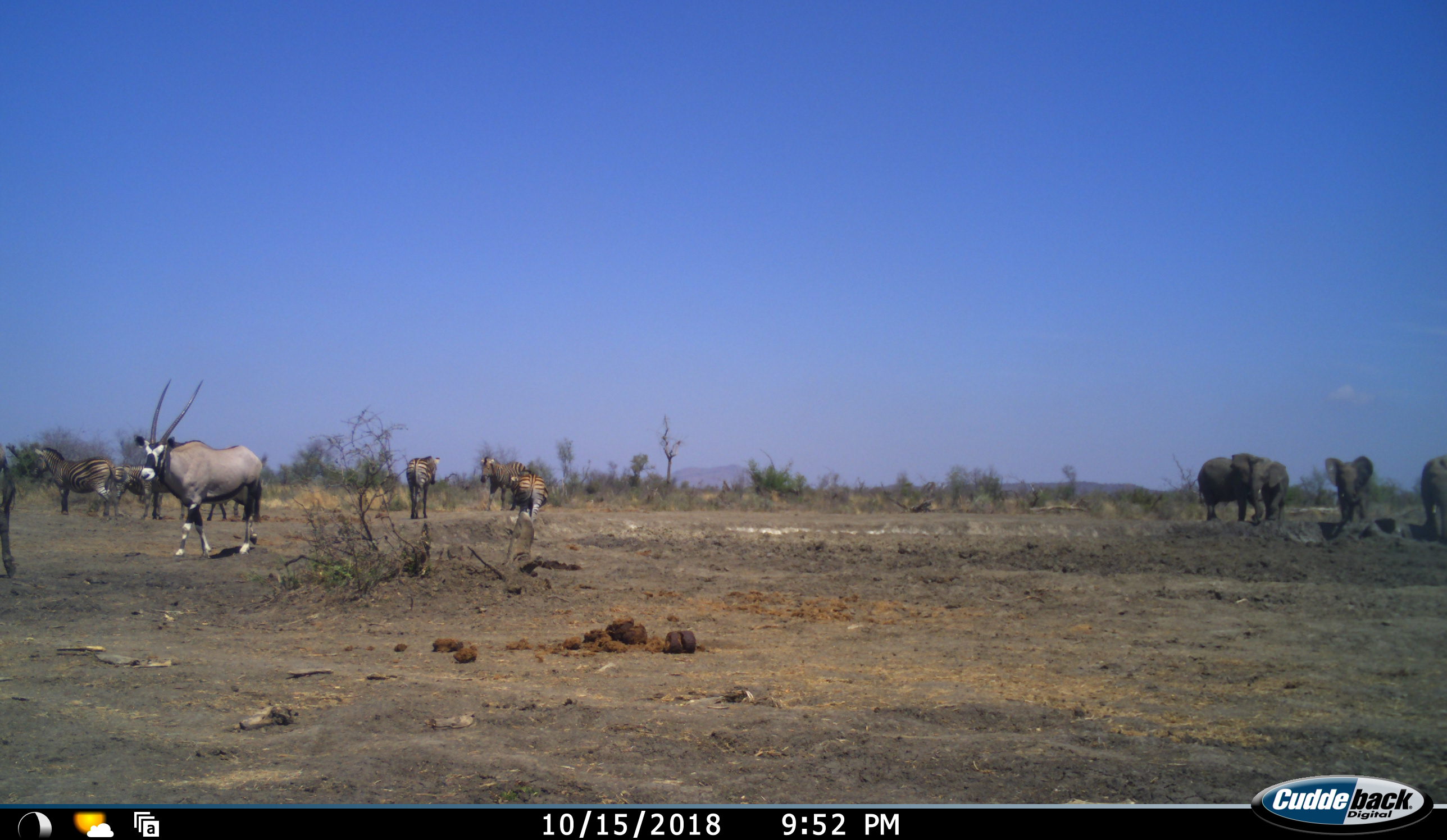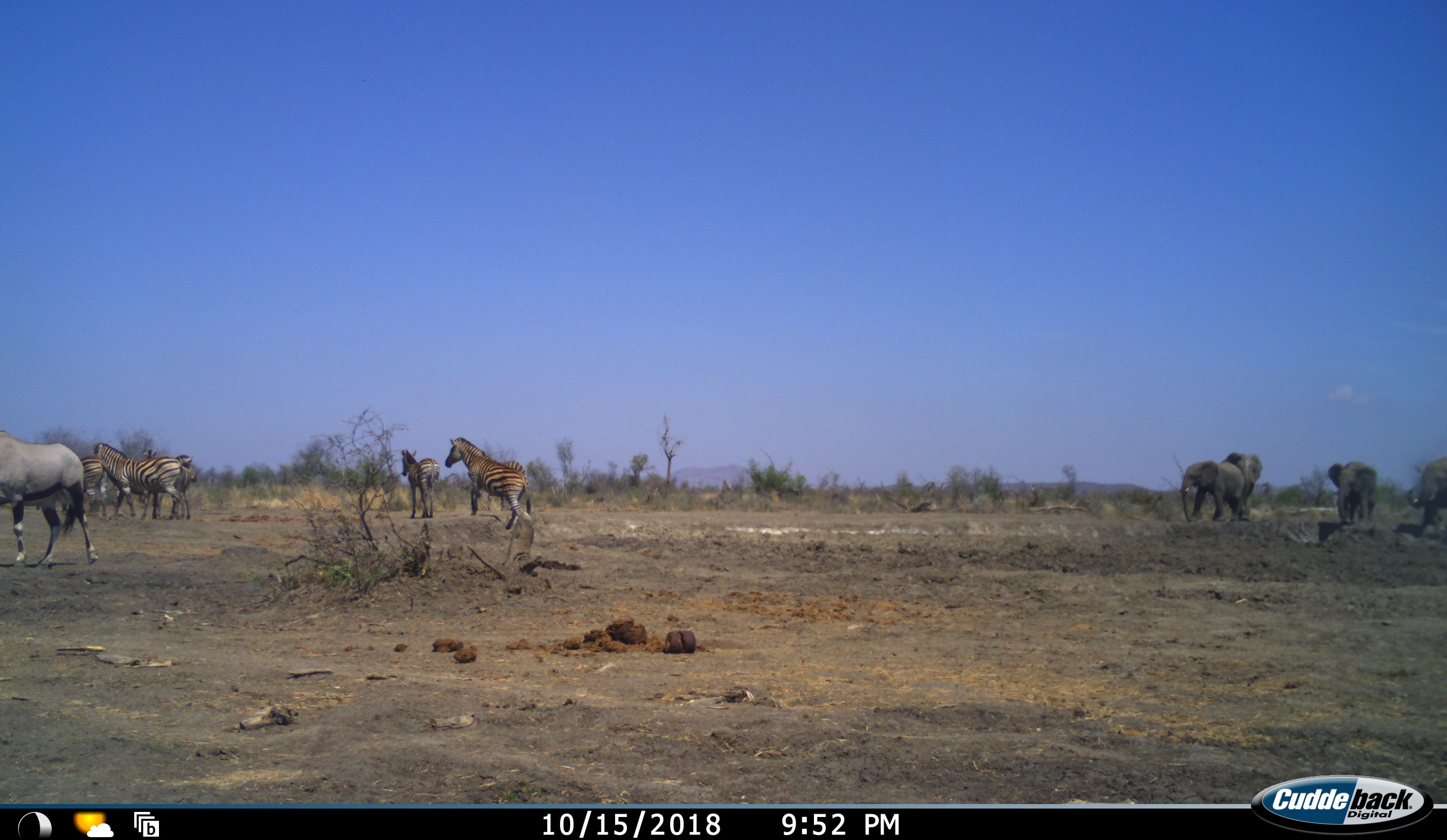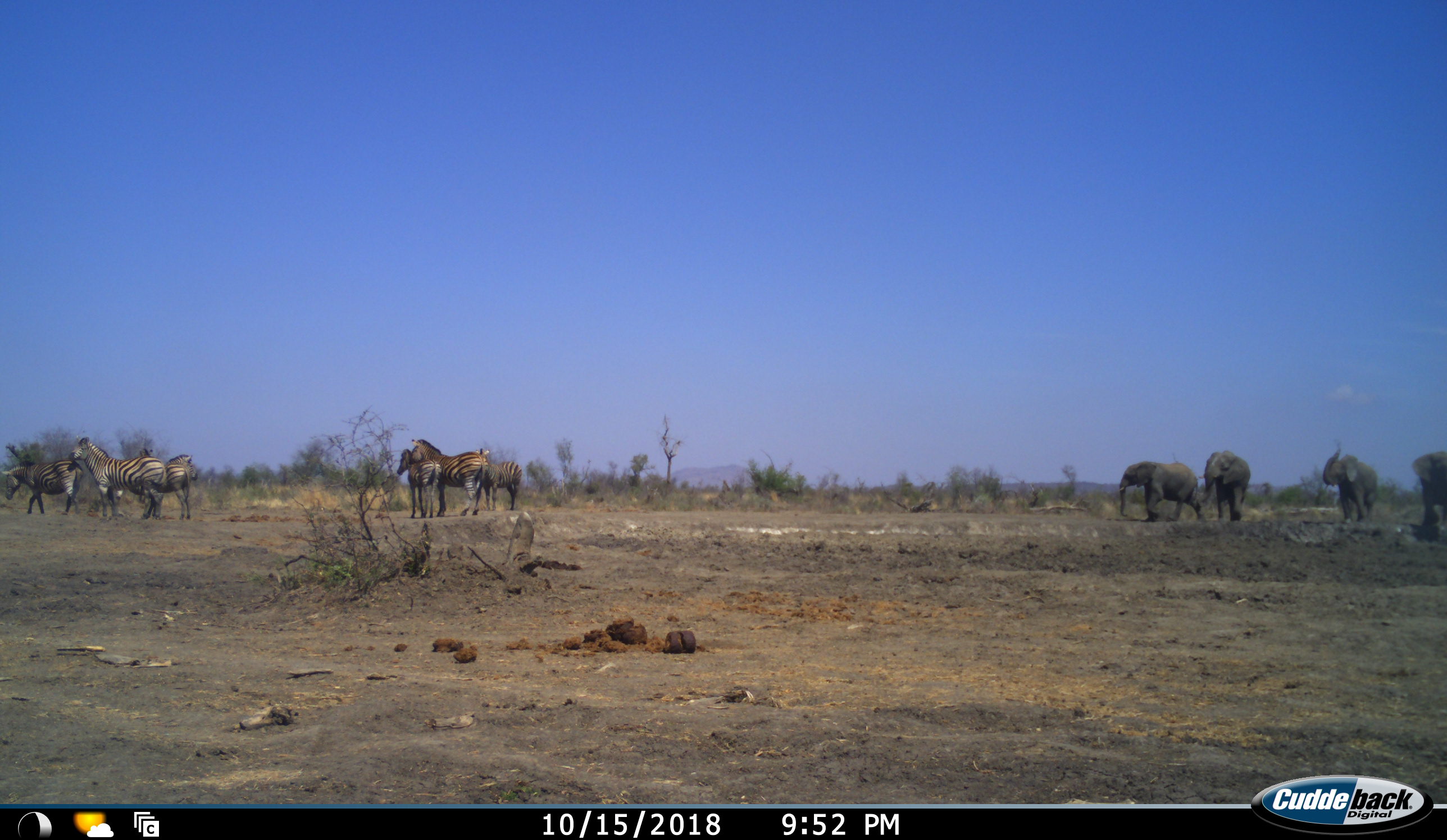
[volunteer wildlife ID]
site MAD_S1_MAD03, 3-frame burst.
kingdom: Animalia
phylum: Chordata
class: Mammalia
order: Proboscidea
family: Elephantidae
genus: Loxodonta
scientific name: Loxodonta africana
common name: african bush elephant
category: elephant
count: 4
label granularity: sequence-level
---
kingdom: Animalia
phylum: Chordata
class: Mammalia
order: Artiodactyla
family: Bovidae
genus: Oryx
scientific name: Oryx gazella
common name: gemsbok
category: oryx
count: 1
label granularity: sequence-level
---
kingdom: Animalia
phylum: Chordata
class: Mammalia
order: Perissodactyla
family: Equidae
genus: Equus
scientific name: Equus quagga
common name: plains zebra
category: zebraplains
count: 6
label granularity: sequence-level